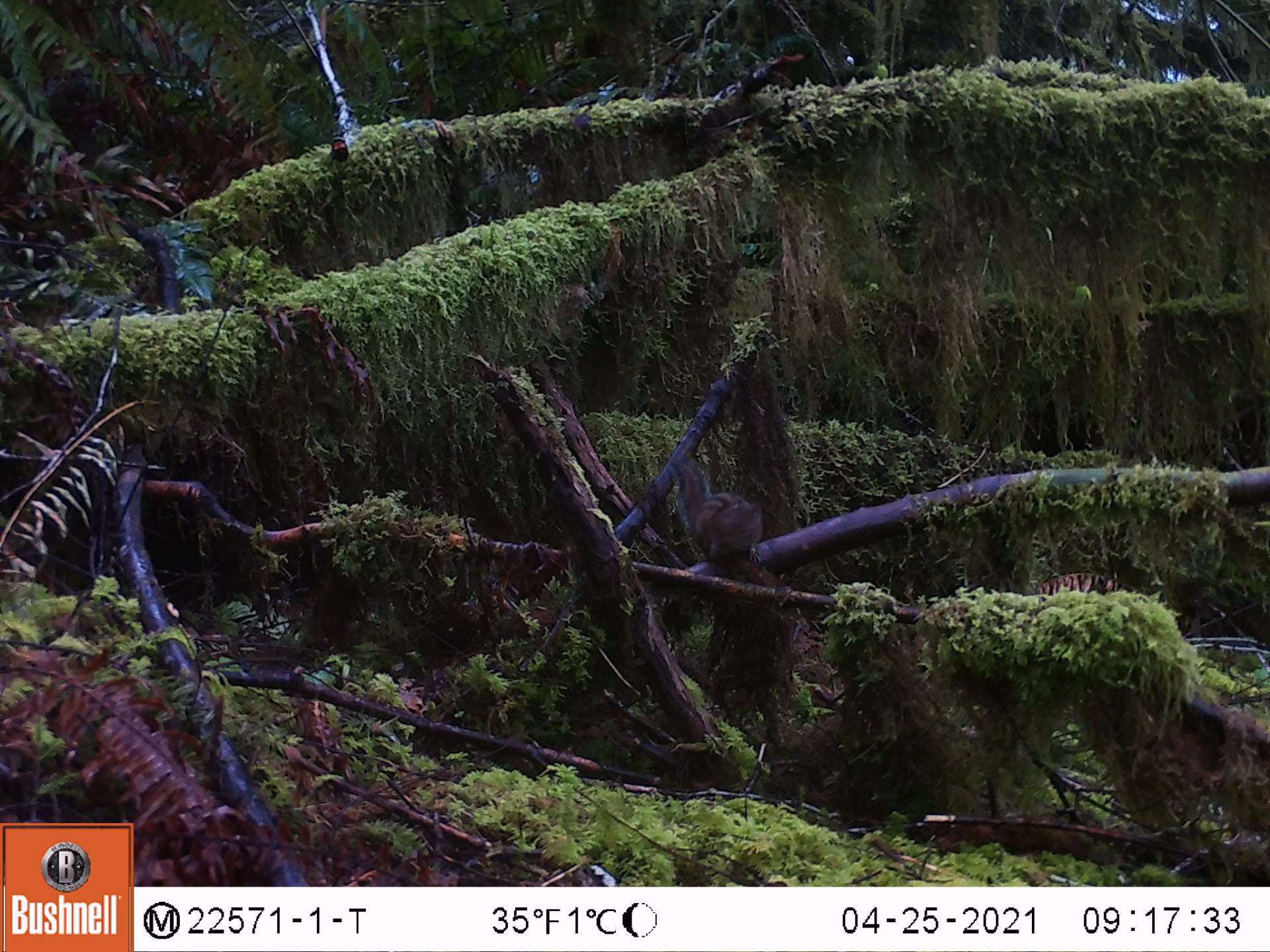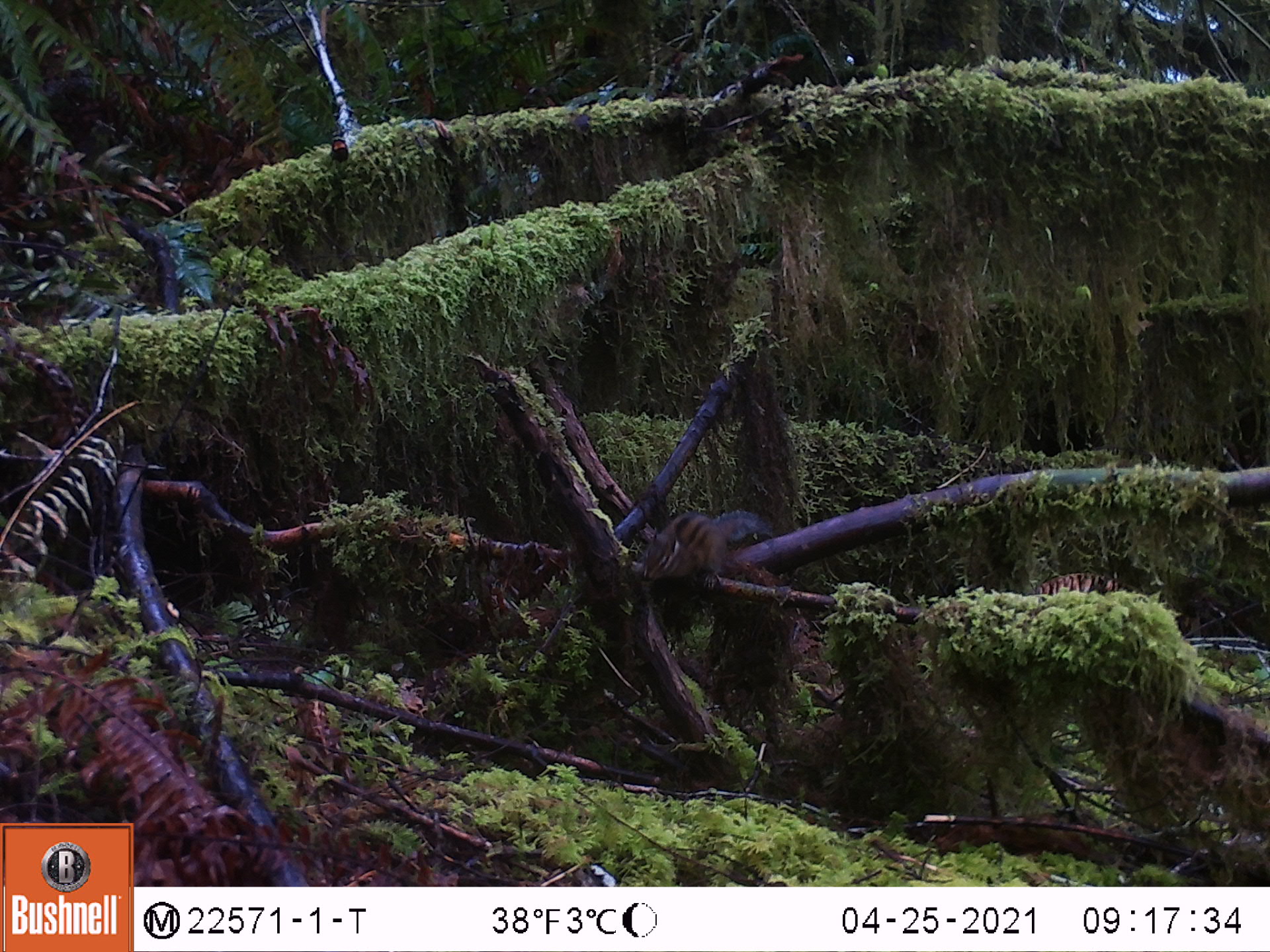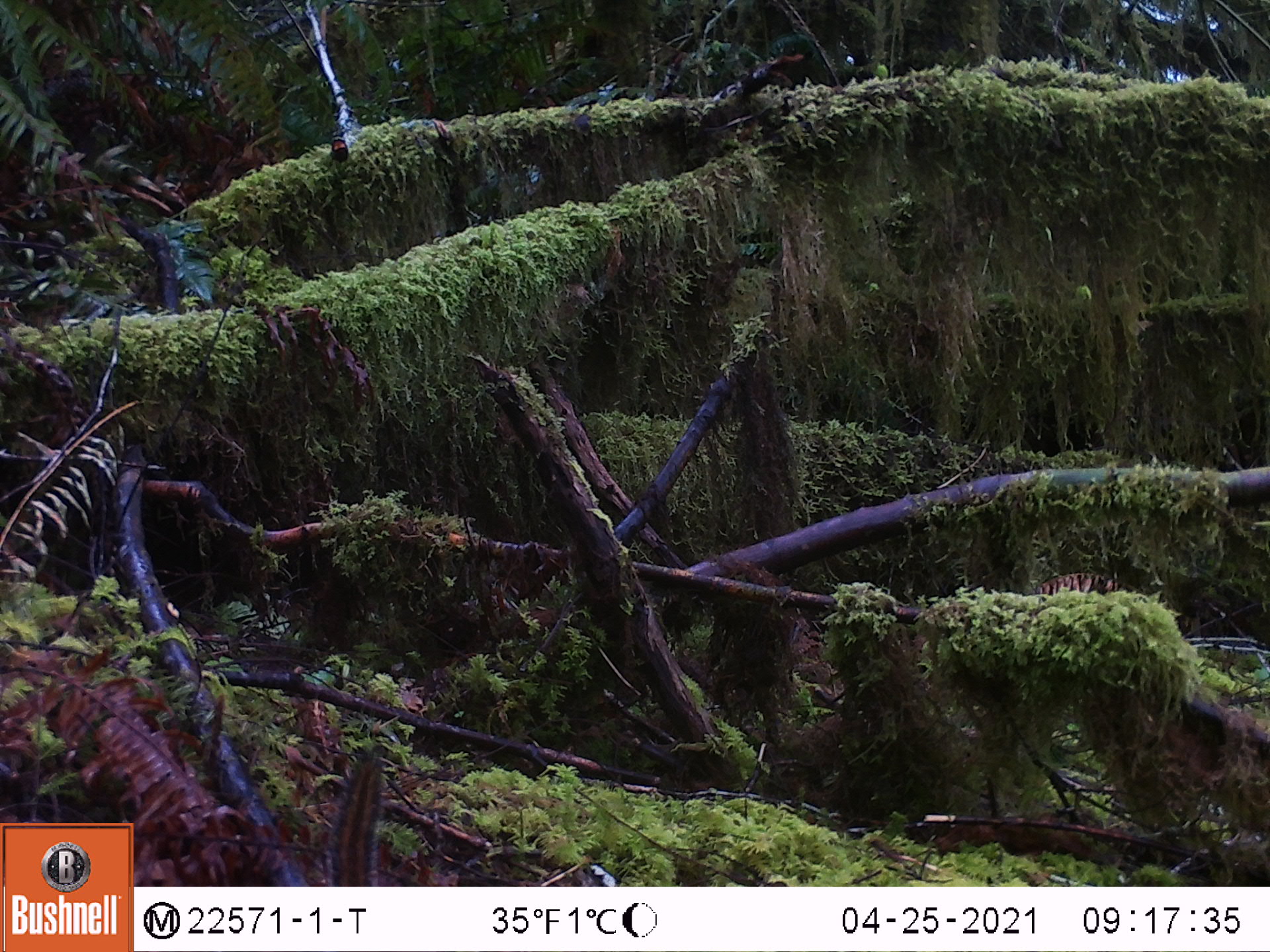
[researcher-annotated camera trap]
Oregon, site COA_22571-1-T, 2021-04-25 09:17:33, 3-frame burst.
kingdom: Animalia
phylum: Chordata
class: Mammalia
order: Rodentia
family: Sciuridae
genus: Neotamias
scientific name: Neotamias townsendii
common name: townsend's chipmunk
Townsend's chipmunk (Neotamias townsendii).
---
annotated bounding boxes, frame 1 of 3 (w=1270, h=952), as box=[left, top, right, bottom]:
townsend's chipmunk: box=[661, 449, 774, 579]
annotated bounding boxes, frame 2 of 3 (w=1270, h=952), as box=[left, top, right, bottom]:
townsend's chipmunk: box=[633, 504, 784, 596]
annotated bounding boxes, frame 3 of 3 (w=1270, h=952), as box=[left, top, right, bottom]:
townsend's chipmunk: box=[320, 747, 392, 884]